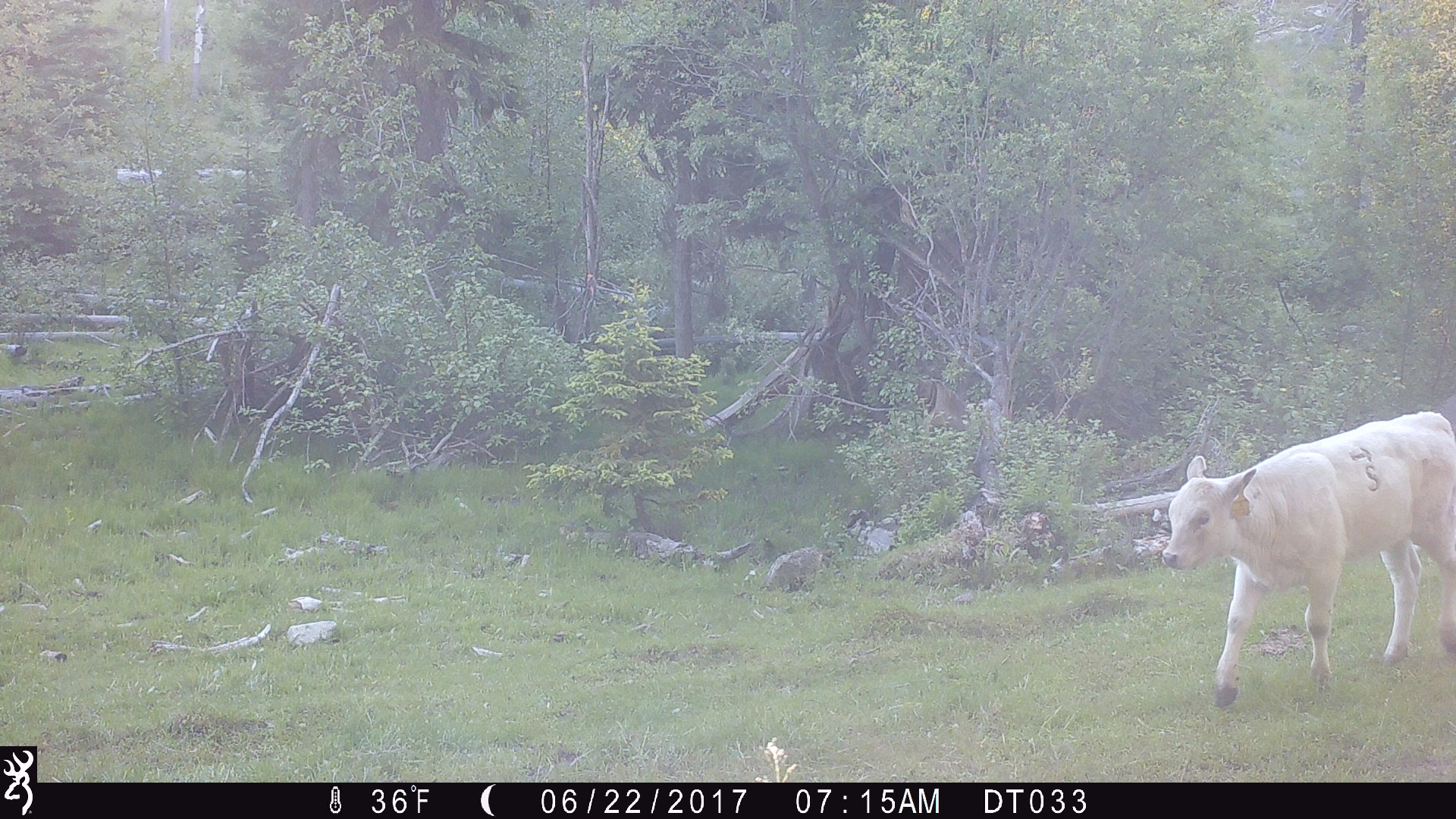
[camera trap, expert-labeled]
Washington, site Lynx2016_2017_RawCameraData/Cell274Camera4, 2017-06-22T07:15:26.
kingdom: Animalia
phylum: Chordata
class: Mammalia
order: Artiodactyla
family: Bovidae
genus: Bos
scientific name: Bos taurus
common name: domestic cattle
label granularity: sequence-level